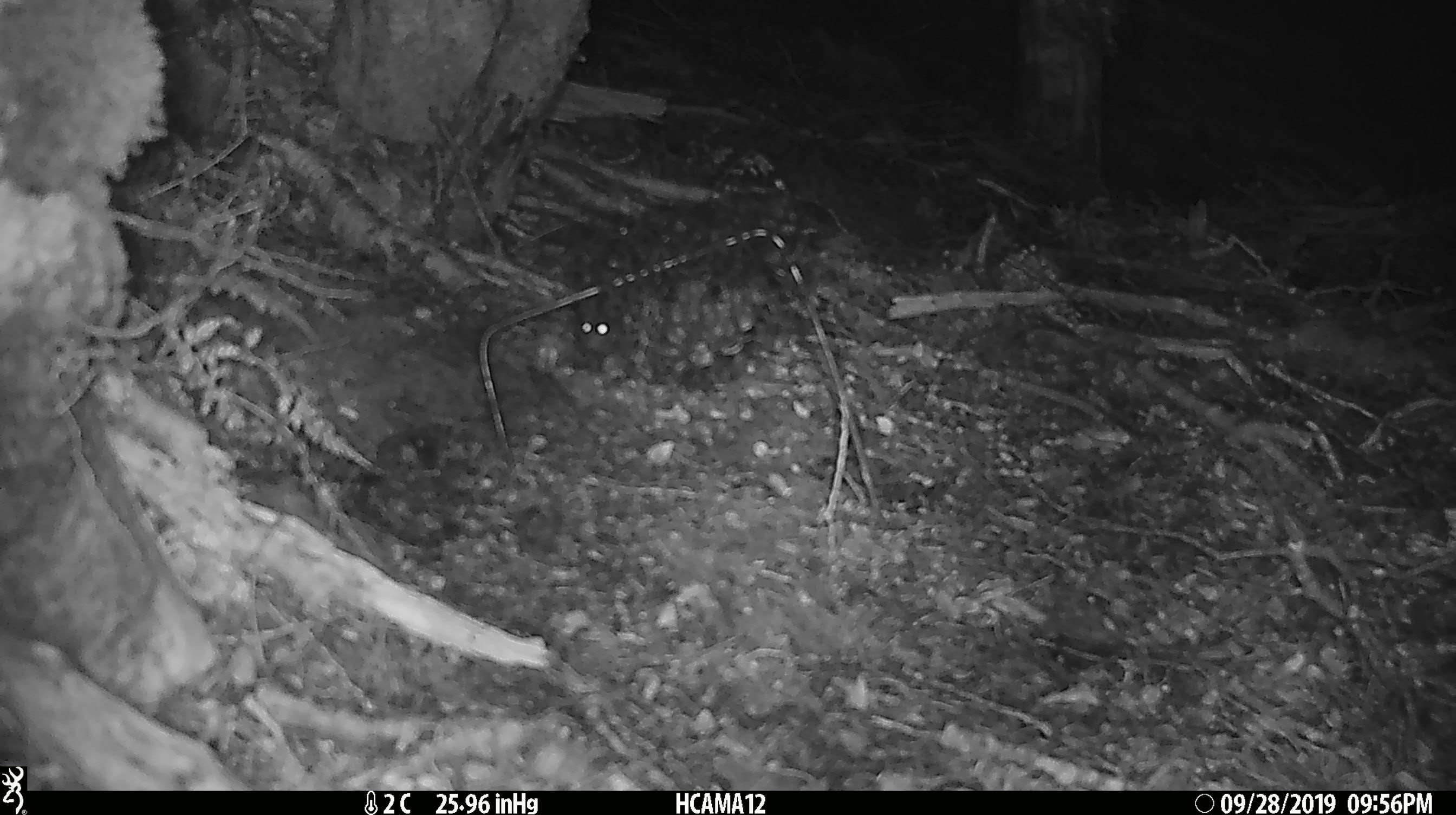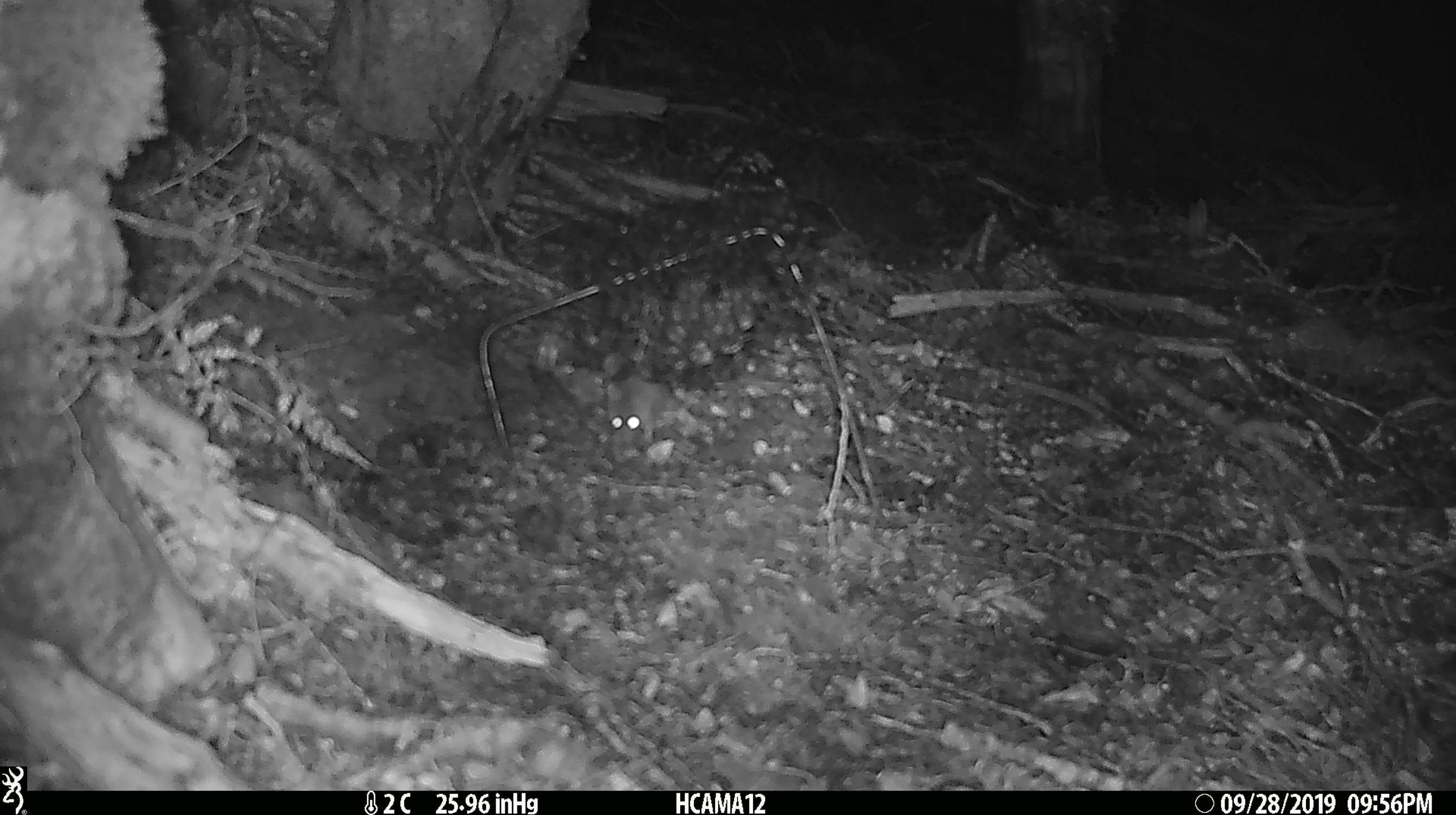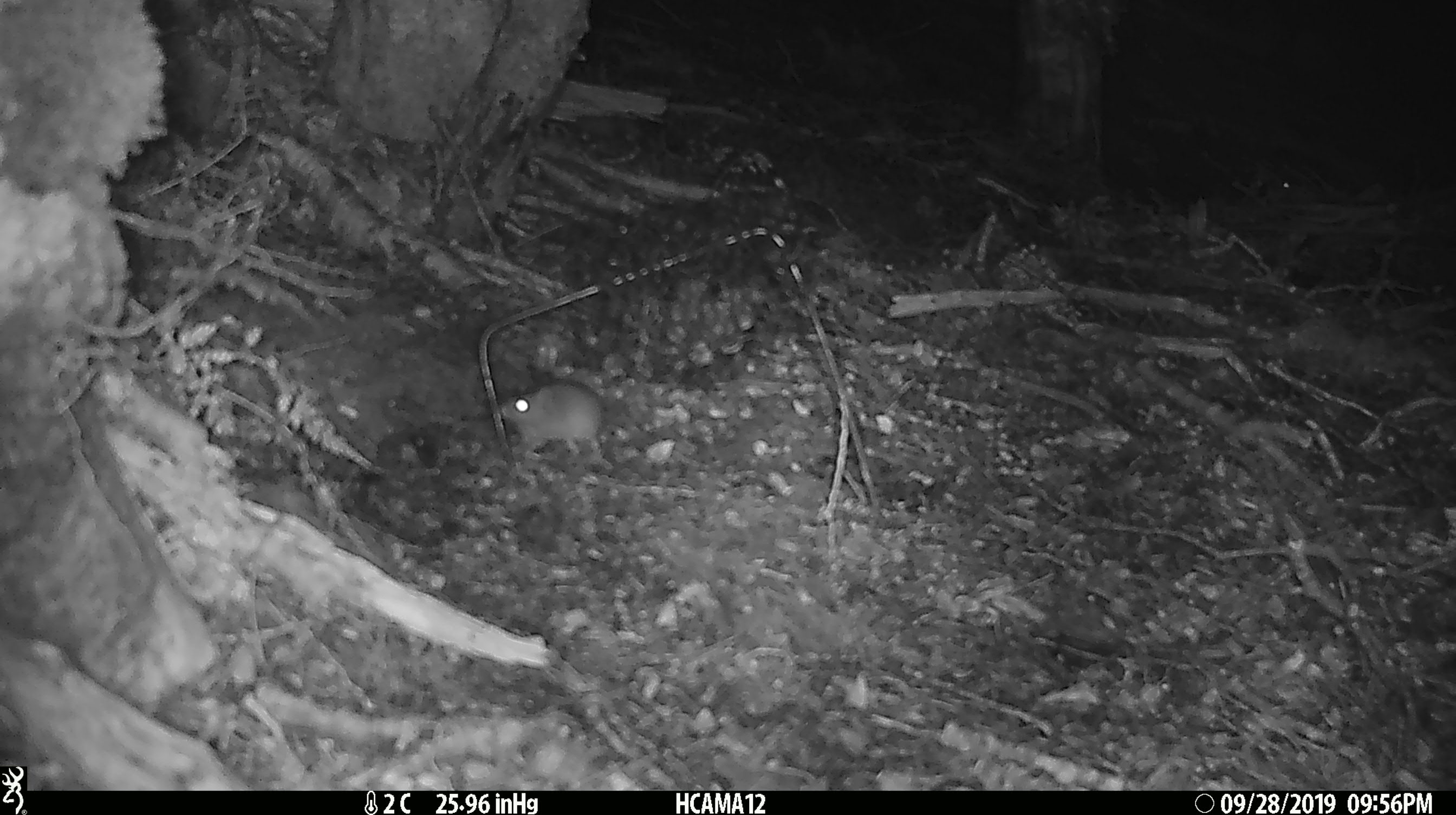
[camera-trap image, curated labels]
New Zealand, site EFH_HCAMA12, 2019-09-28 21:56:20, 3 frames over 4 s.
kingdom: Animalia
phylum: Chordata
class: Mammalia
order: Rodentia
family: Muridae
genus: Mus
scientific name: Mus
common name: mouse